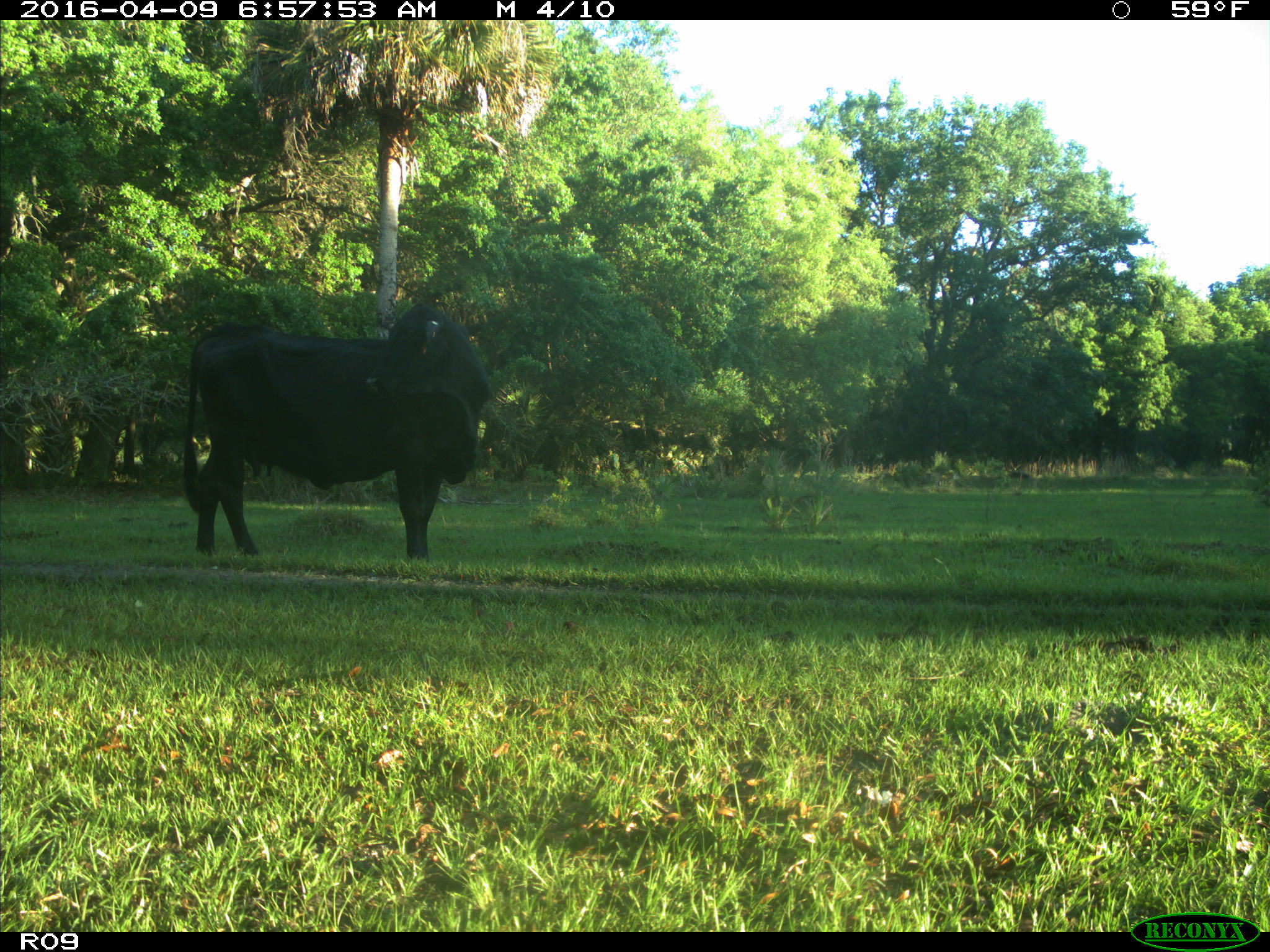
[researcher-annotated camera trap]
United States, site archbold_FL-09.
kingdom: Animalia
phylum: Chordata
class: Mammalia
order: Artiodactyla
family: Bovidae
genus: Bos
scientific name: Bos taurus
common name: domestic cow